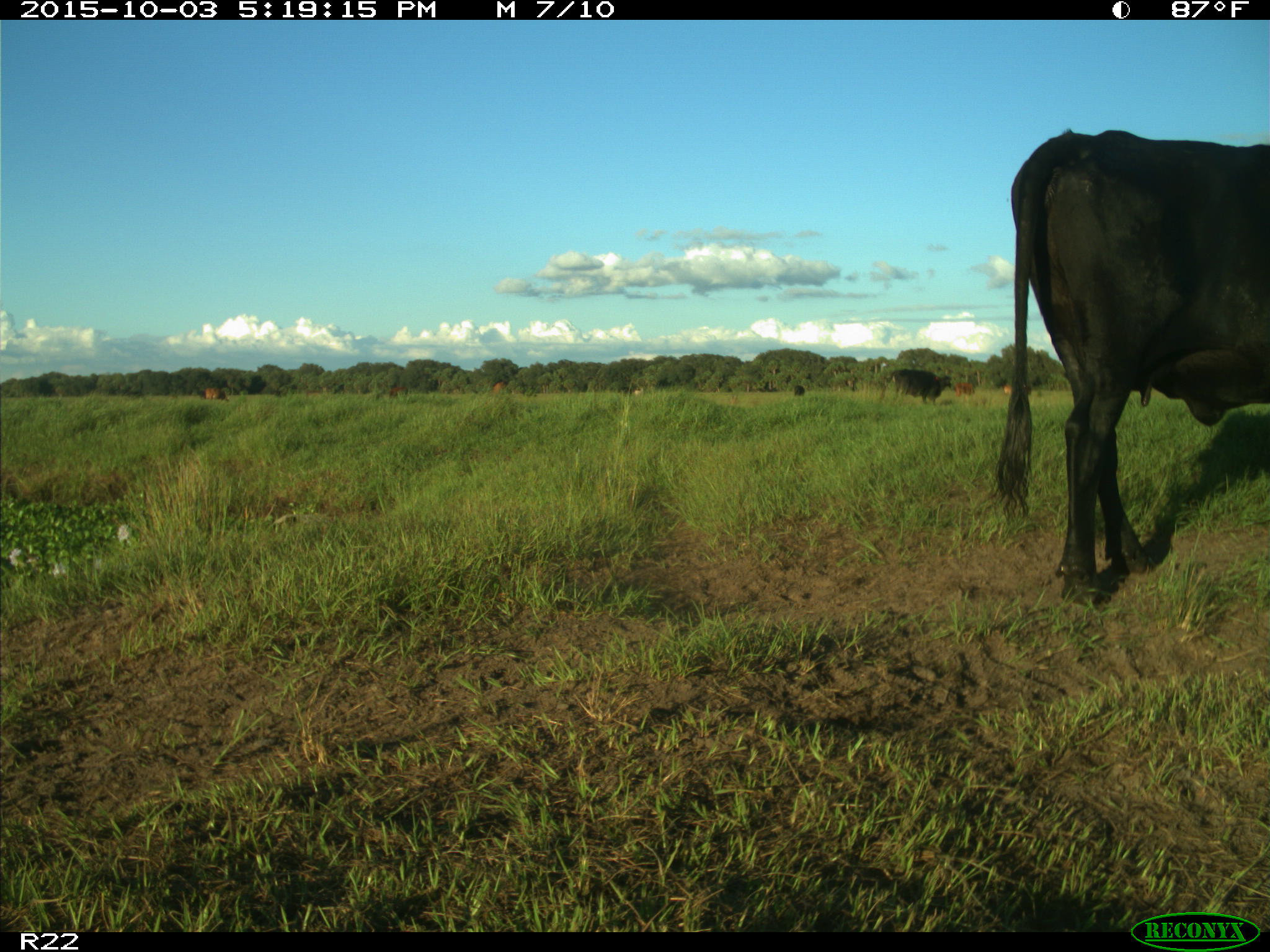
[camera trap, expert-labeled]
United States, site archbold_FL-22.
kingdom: Animalia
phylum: Chordata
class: Mammalia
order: Artiodactyla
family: Bovidae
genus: Bos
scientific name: Bos taurus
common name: domestic cow